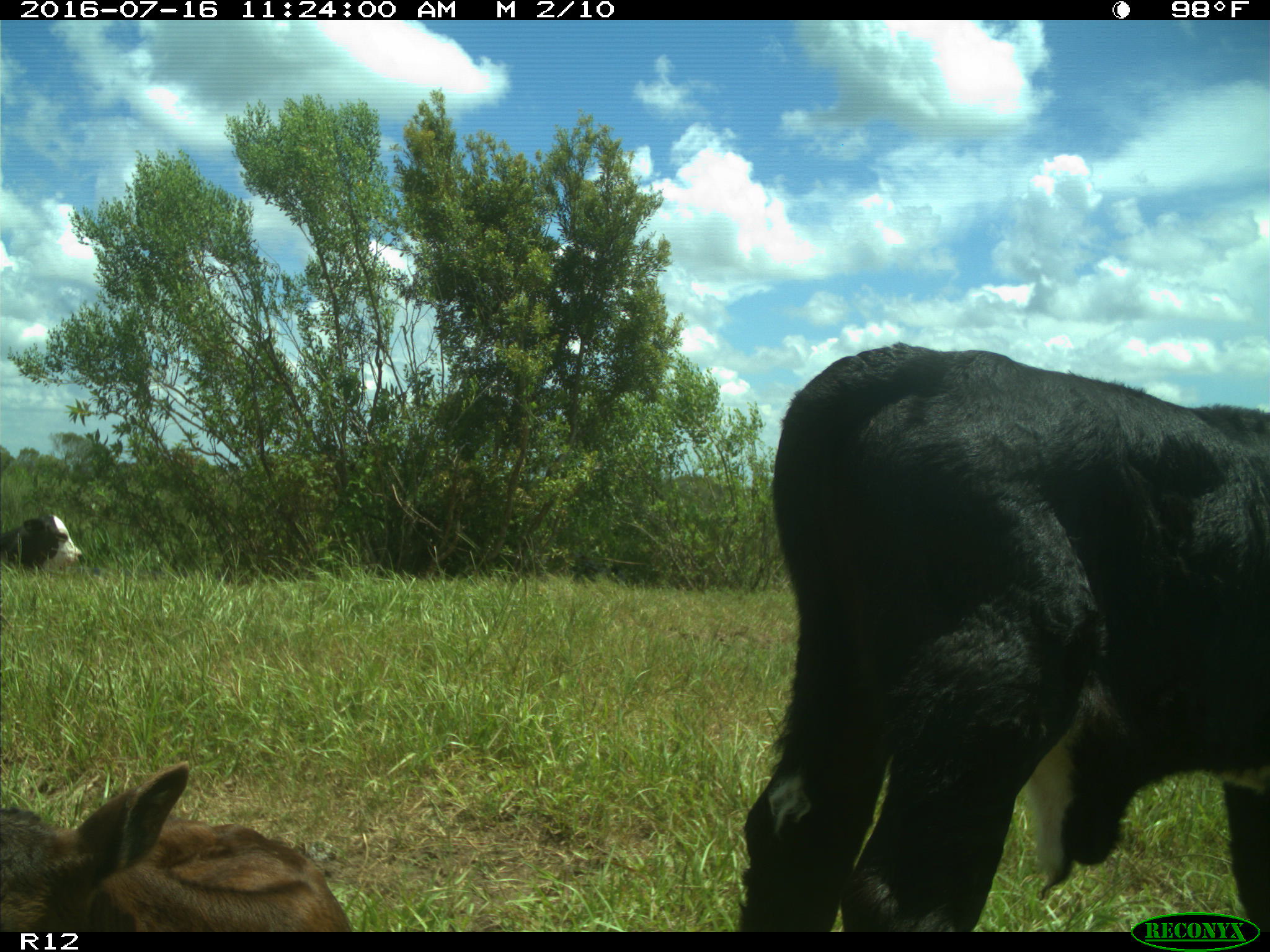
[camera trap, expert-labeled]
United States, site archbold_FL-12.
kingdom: Animalia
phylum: Chordata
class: Mammalia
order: Artiodactyla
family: Bovidae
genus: Bos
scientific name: Bos taurus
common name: domestic cow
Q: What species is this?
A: Bos taurus (domestic cow).